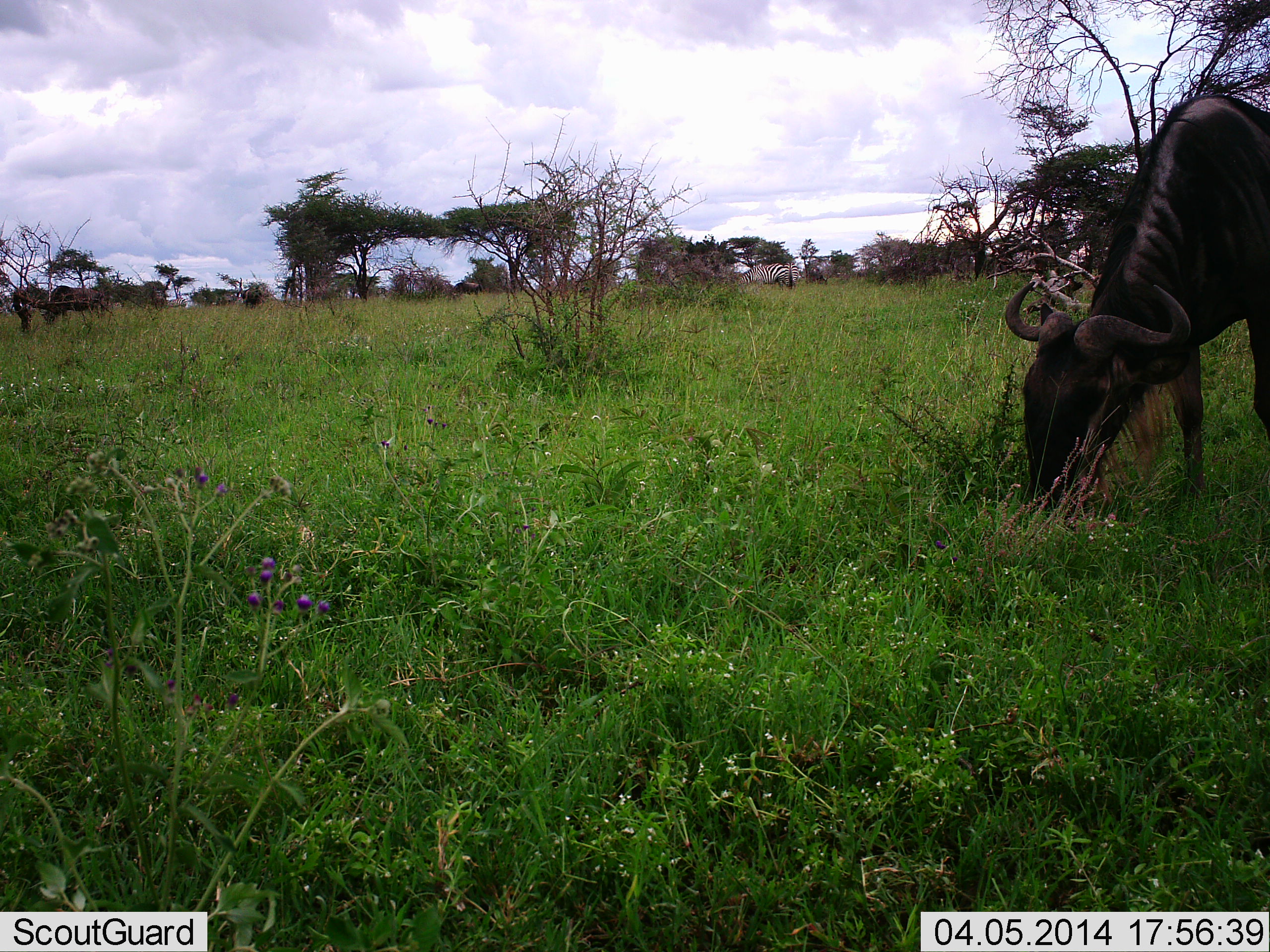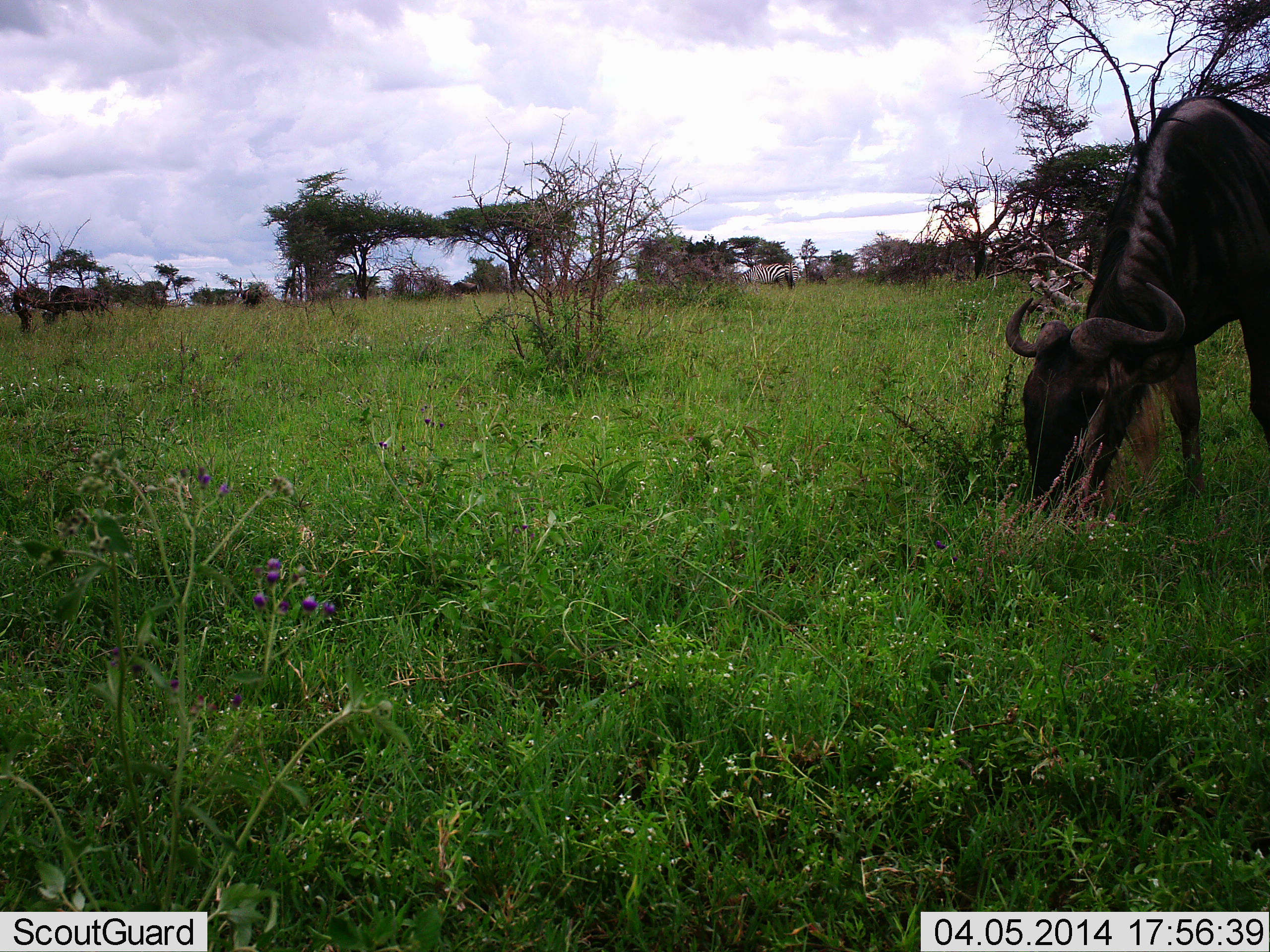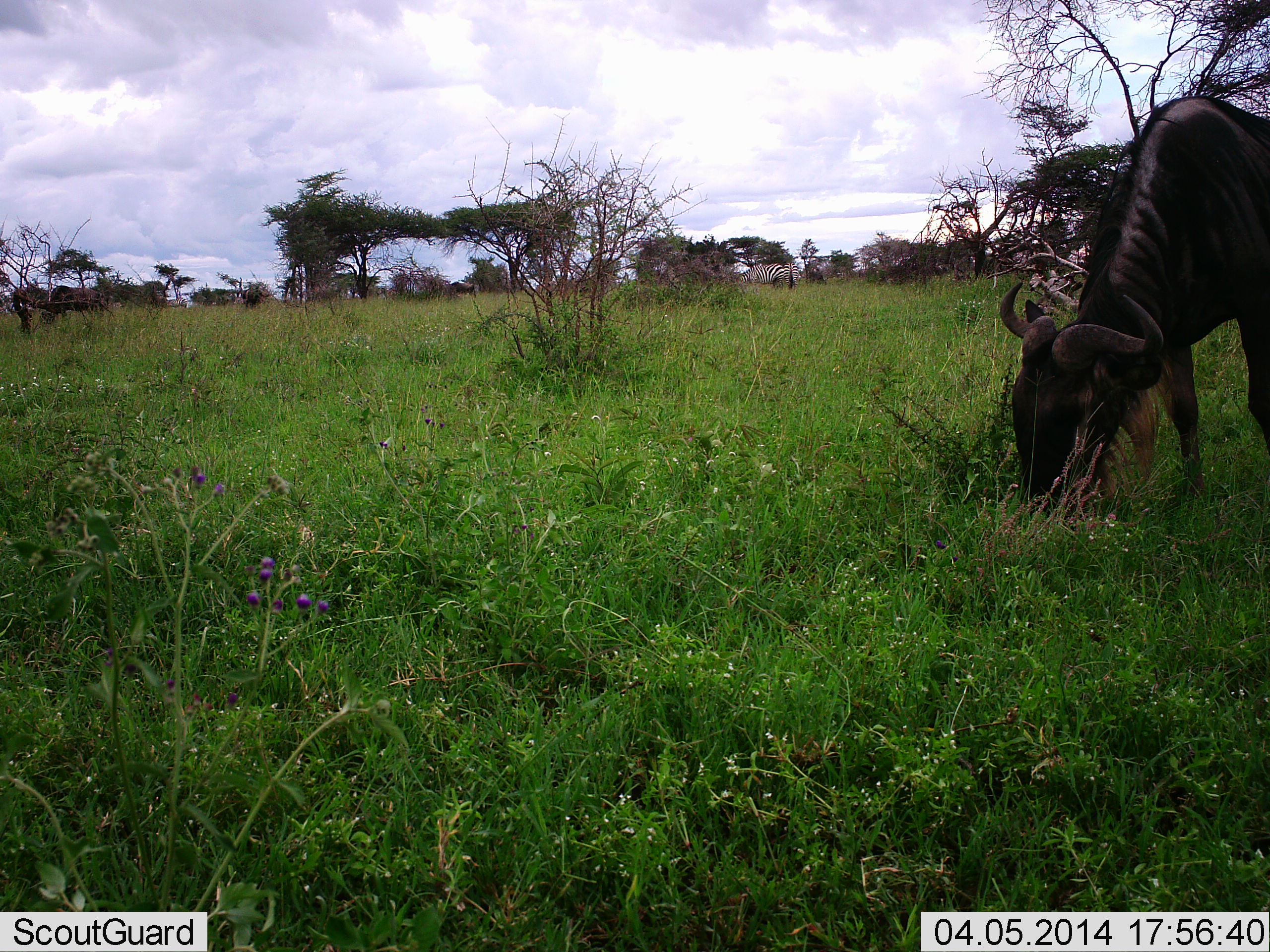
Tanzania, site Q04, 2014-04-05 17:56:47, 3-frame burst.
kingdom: Animalia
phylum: Chordata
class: Mammalia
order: Artiodactyla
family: Bovidae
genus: Connochaetes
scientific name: Connochaetes taurinus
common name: blue wildebeest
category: wildebeest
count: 1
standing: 21%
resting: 0%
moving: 0%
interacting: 0%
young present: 0%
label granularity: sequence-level